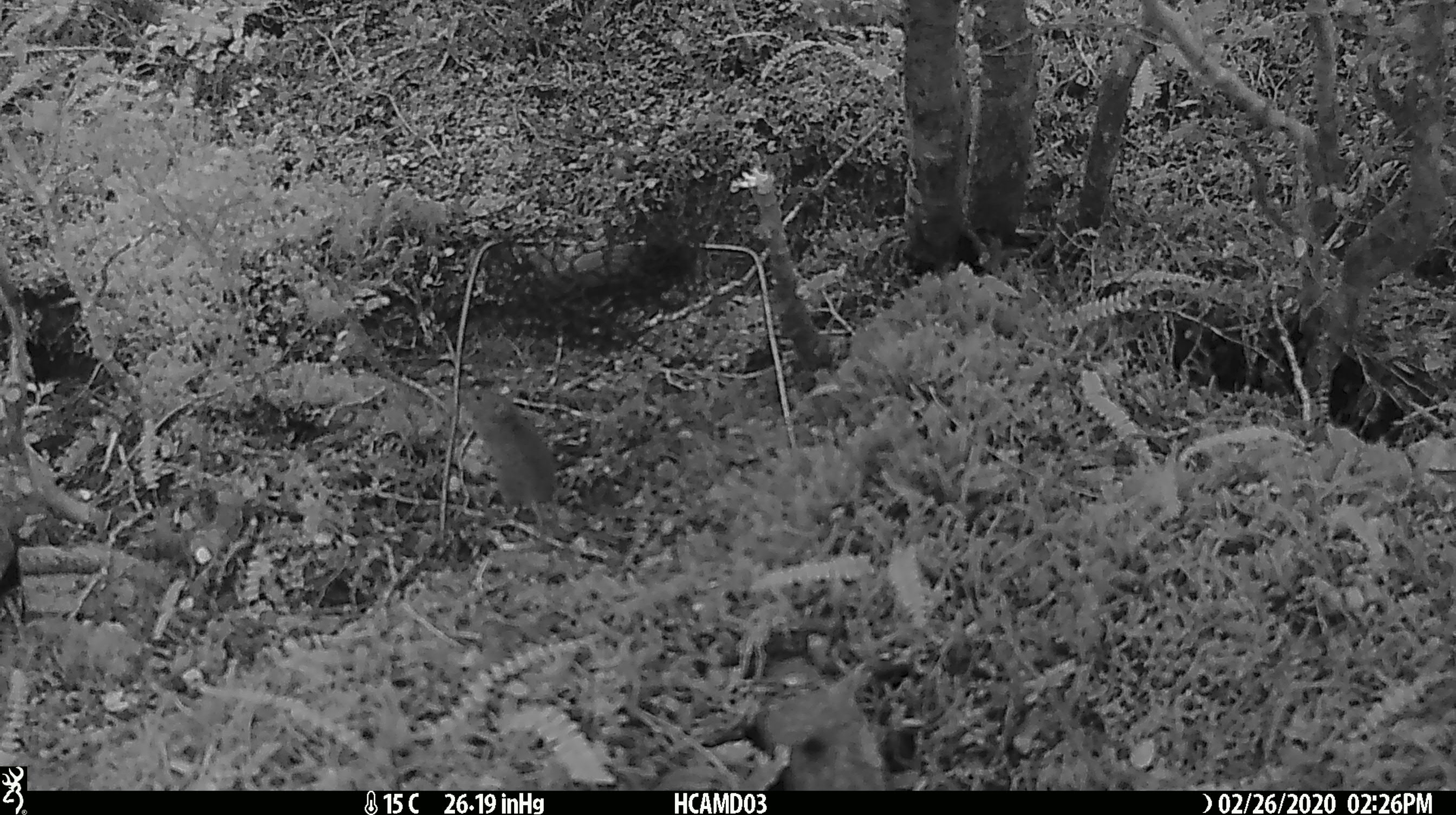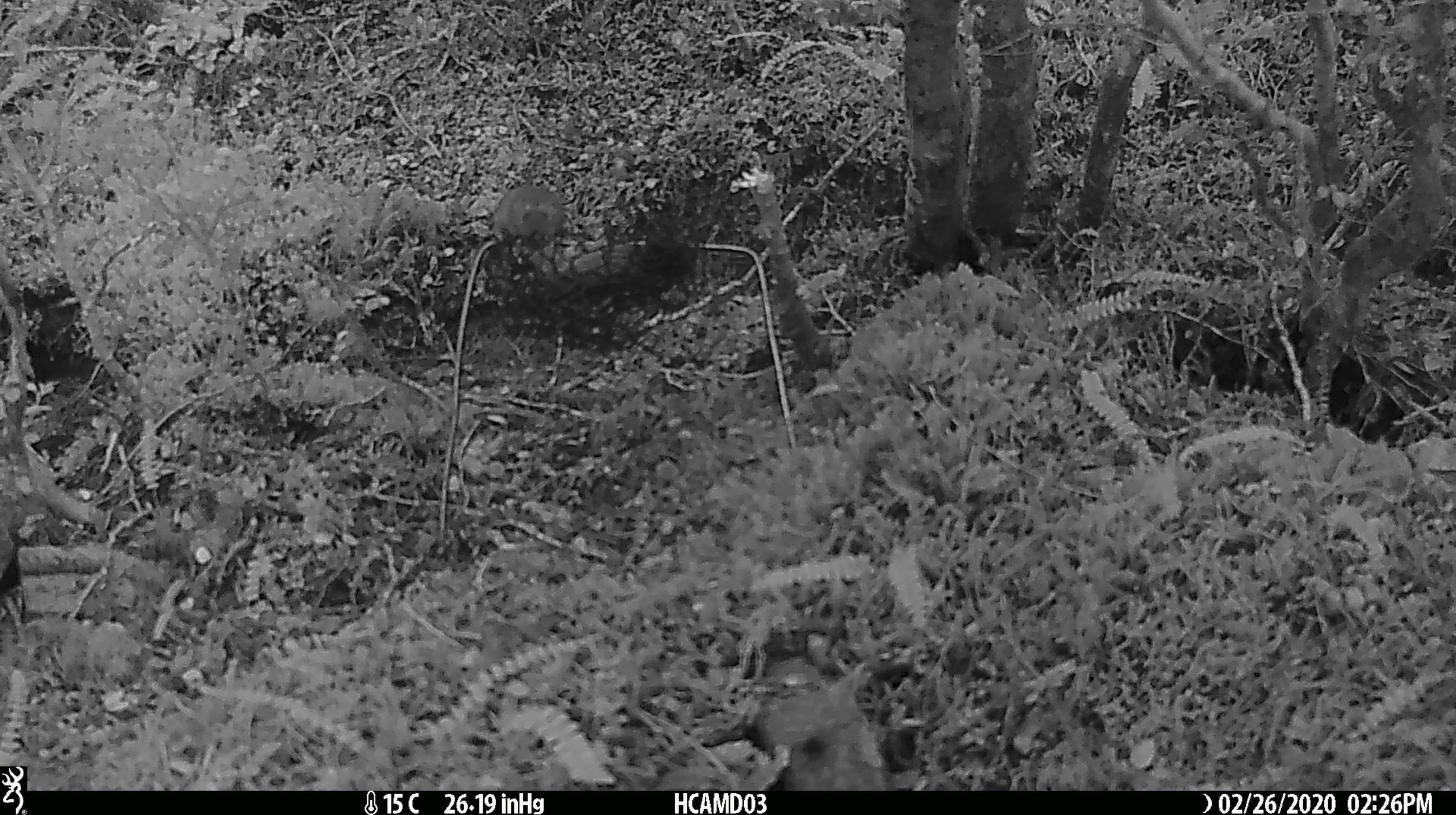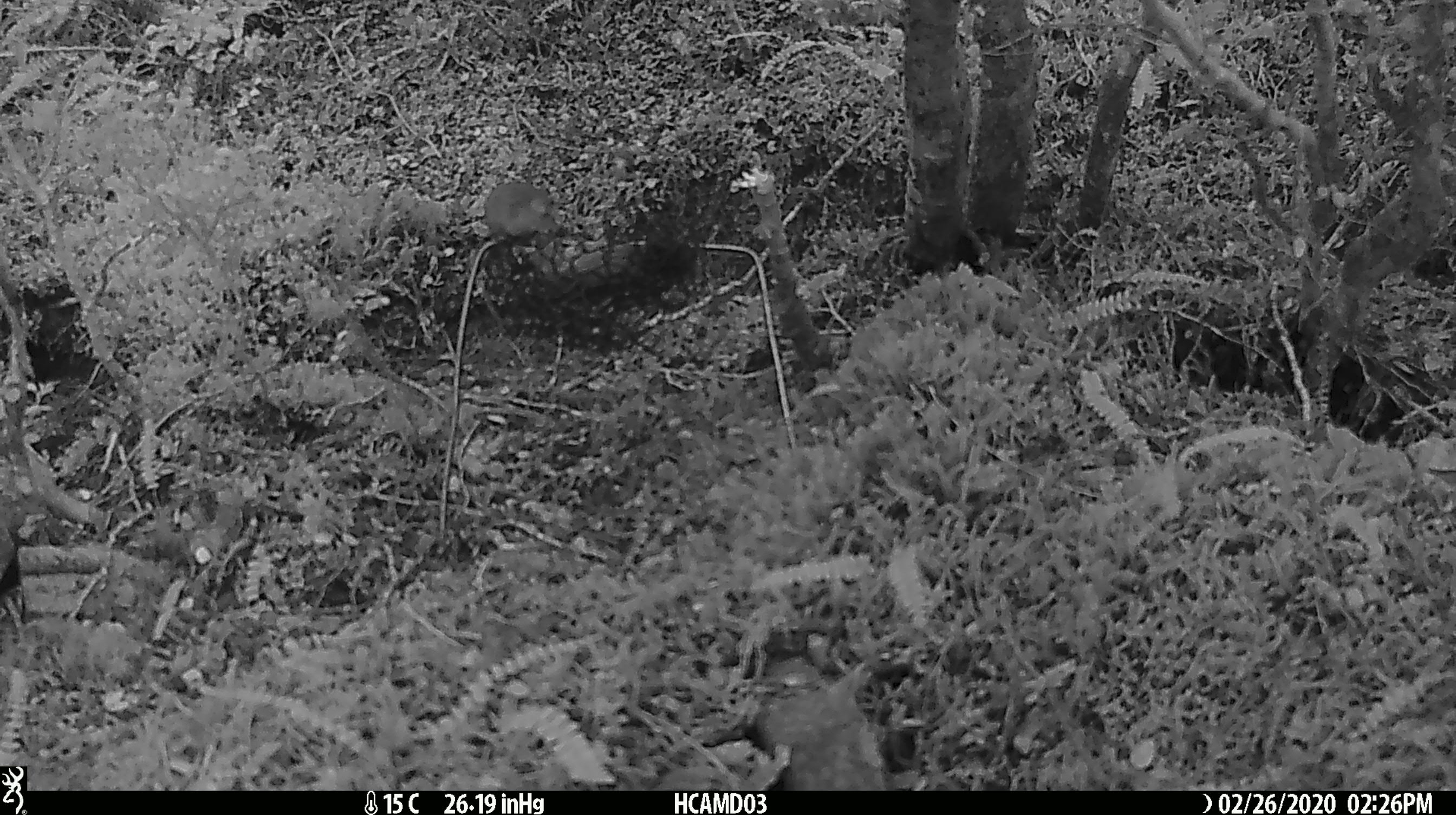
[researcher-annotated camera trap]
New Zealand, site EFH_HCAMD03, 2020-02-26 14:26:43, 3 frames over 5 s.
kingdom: Animalia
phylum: Chordata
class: Mammalia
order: Rodentia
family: Muridae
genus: Mus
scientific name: Mus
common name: mouse